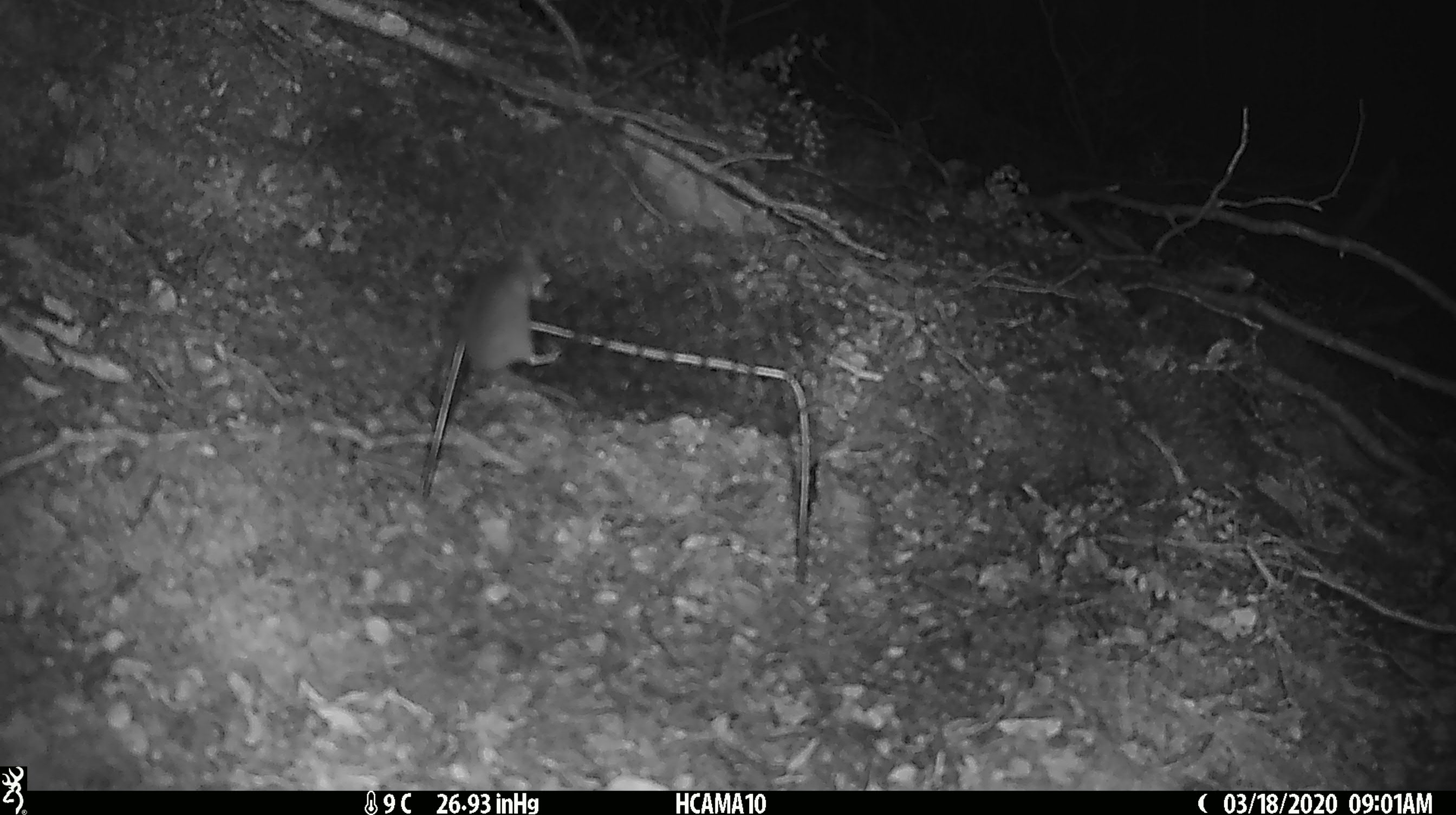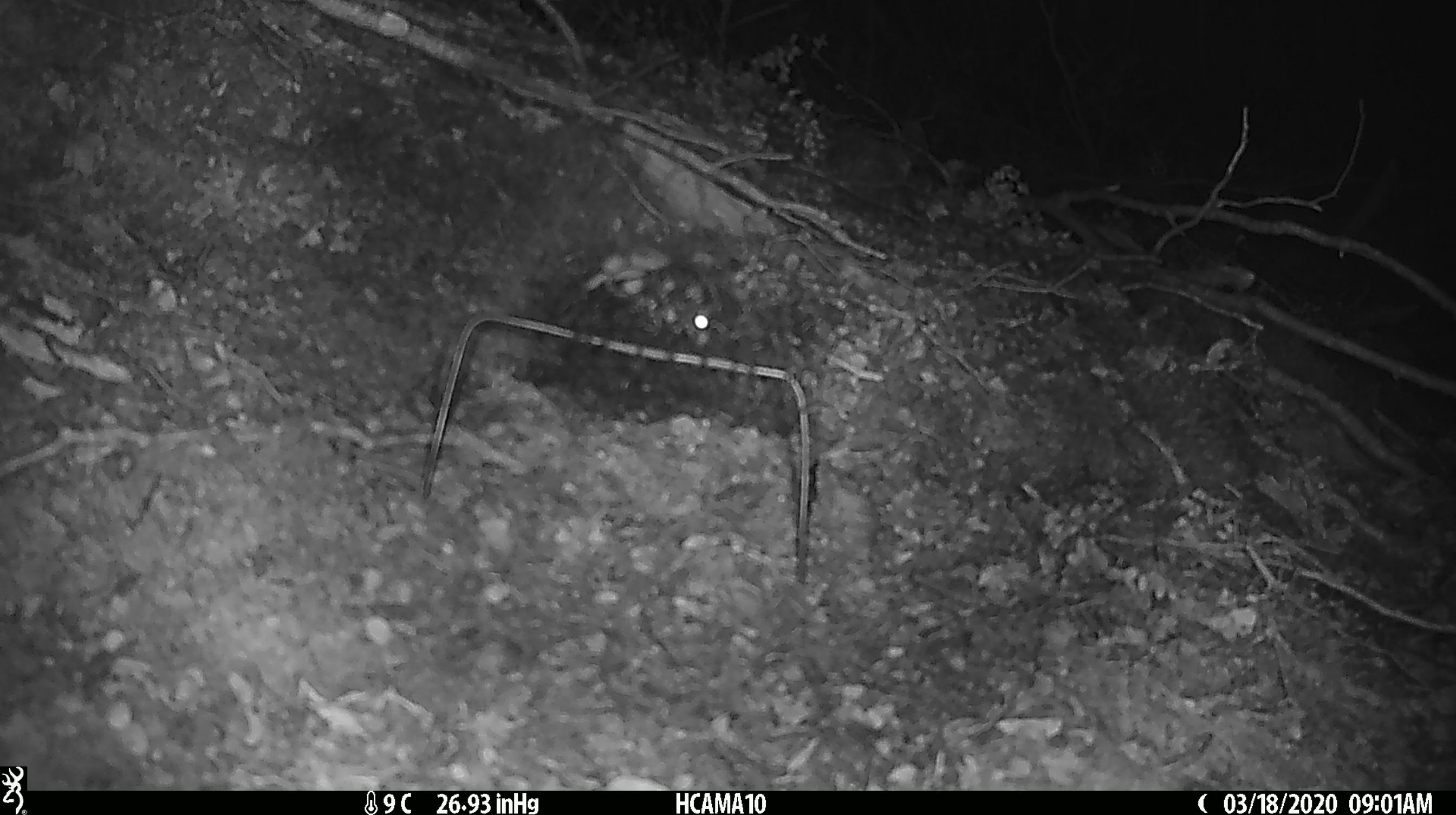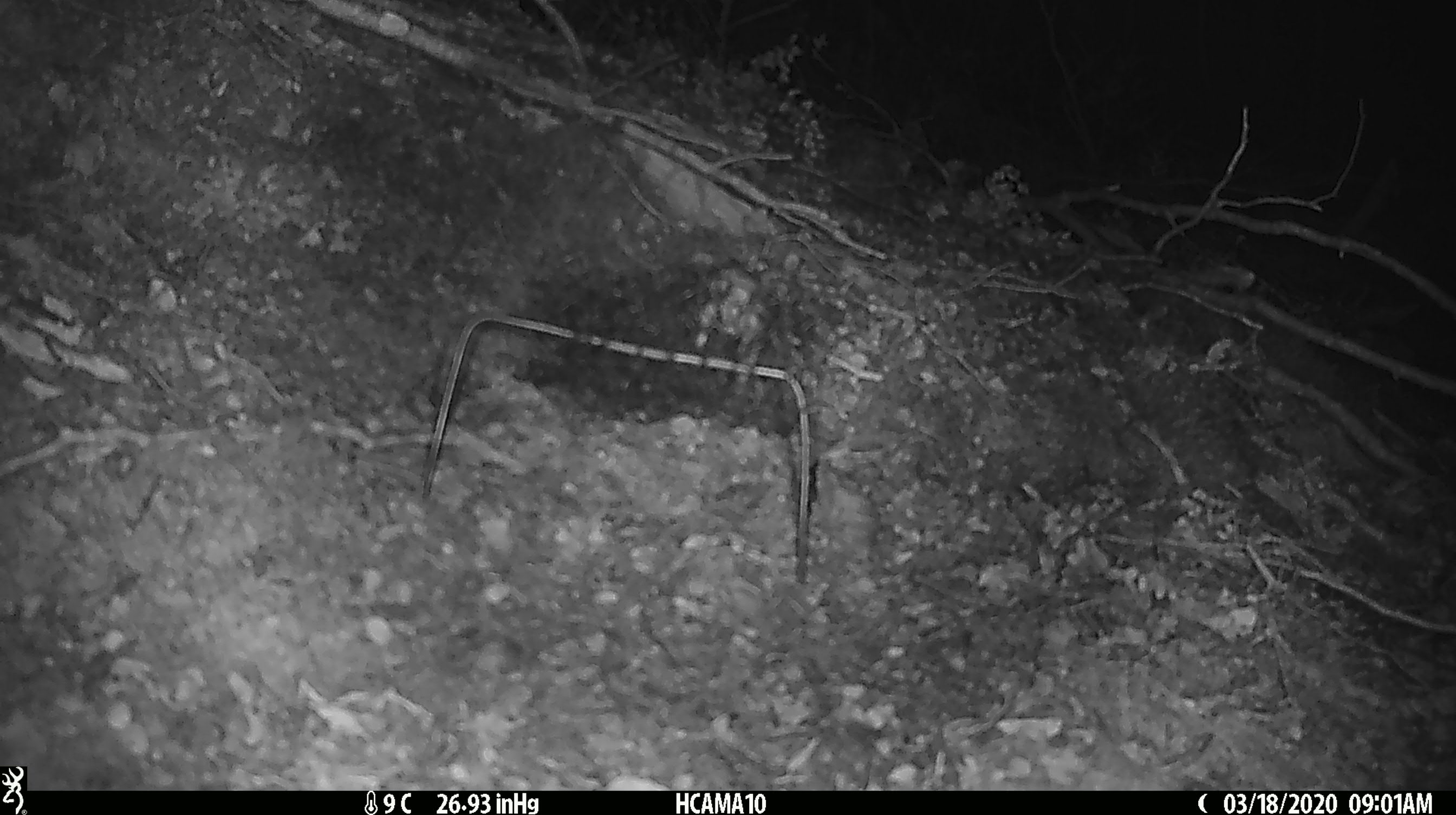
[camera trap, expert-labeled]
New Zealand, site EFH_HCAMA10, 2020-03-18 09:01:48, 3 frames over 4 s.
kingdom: Animalia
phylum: Chordata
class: Mammalia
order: Rodentia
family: Muridae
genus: Mus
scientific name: Mus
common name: mouse